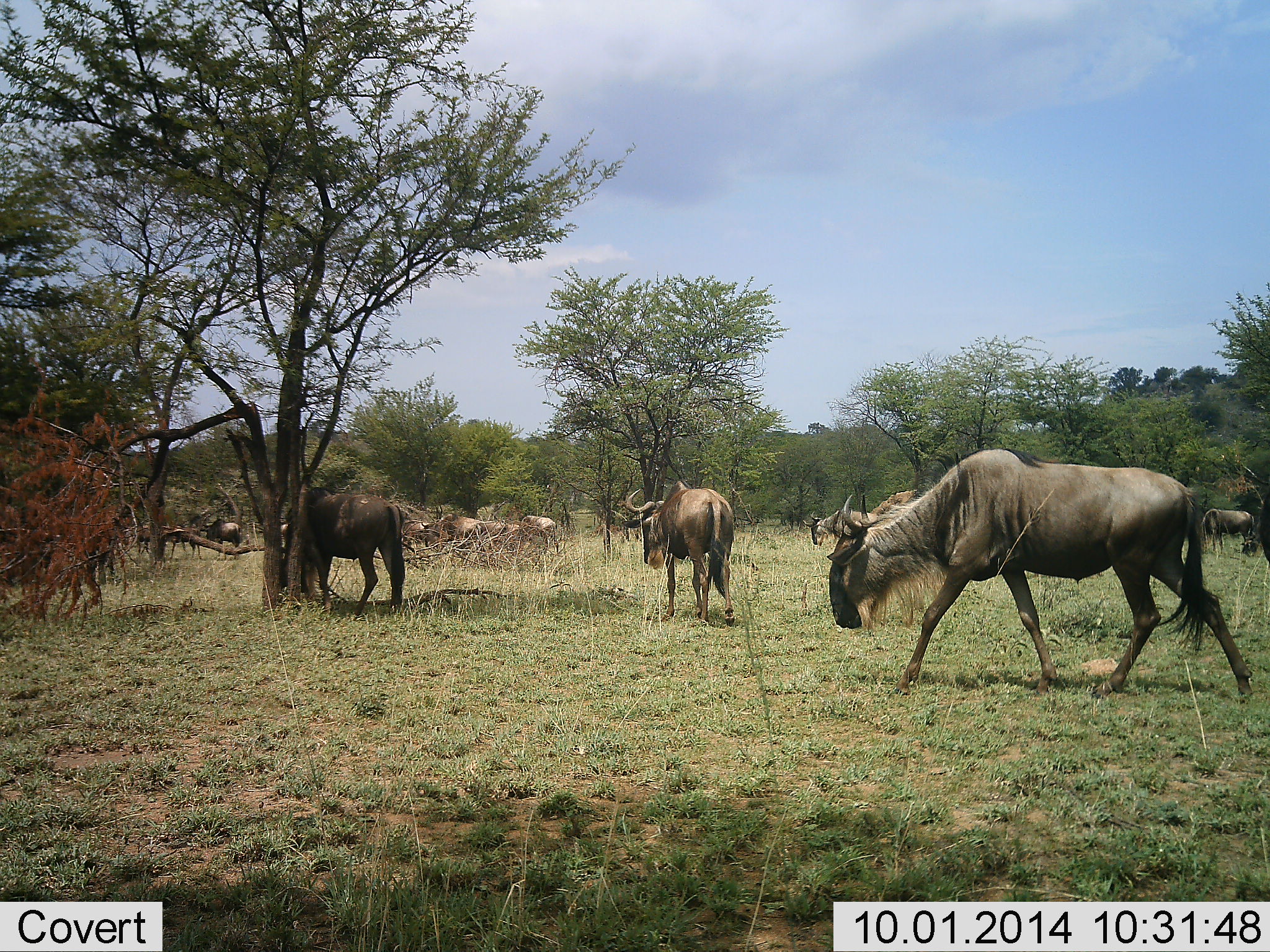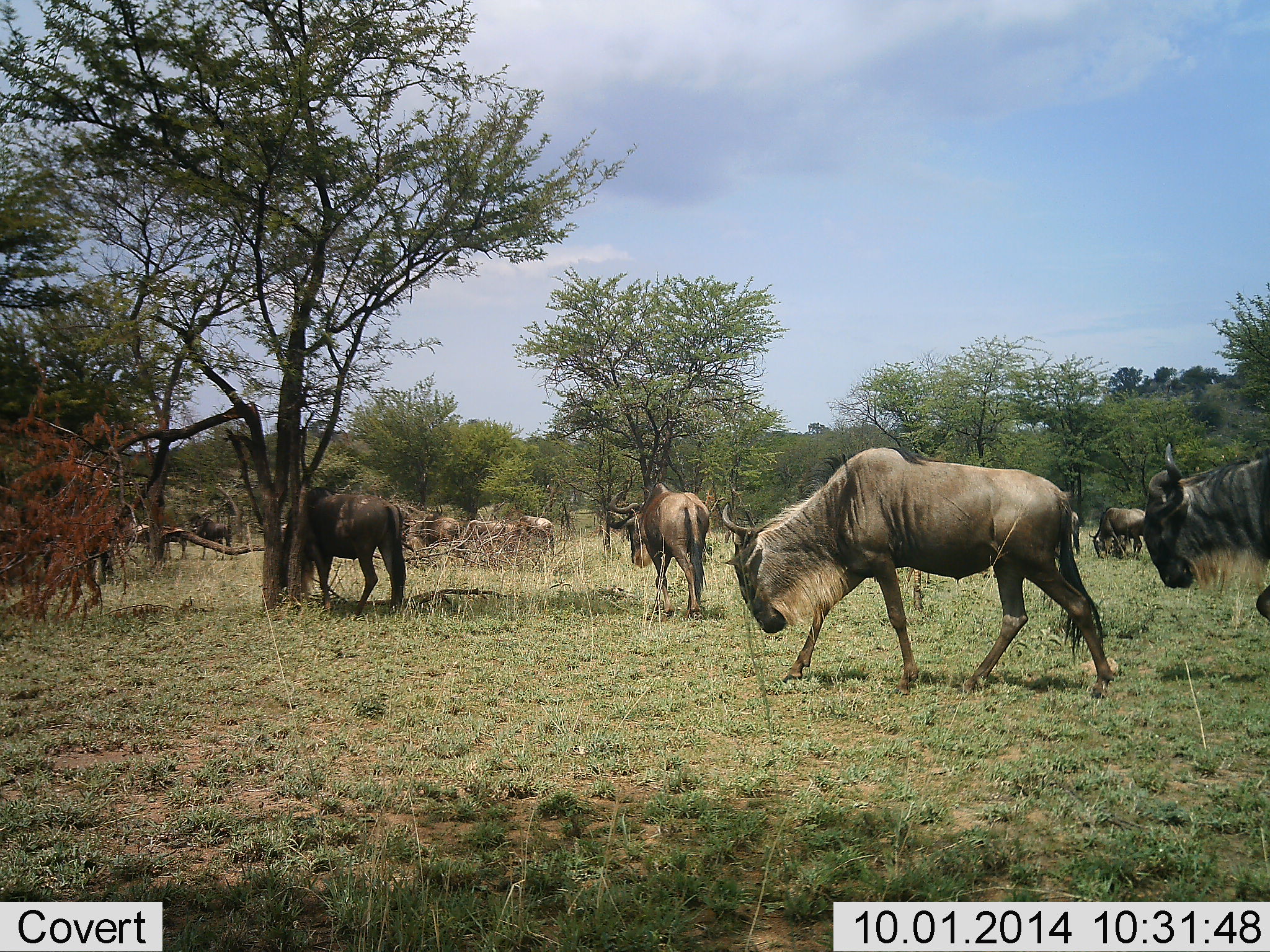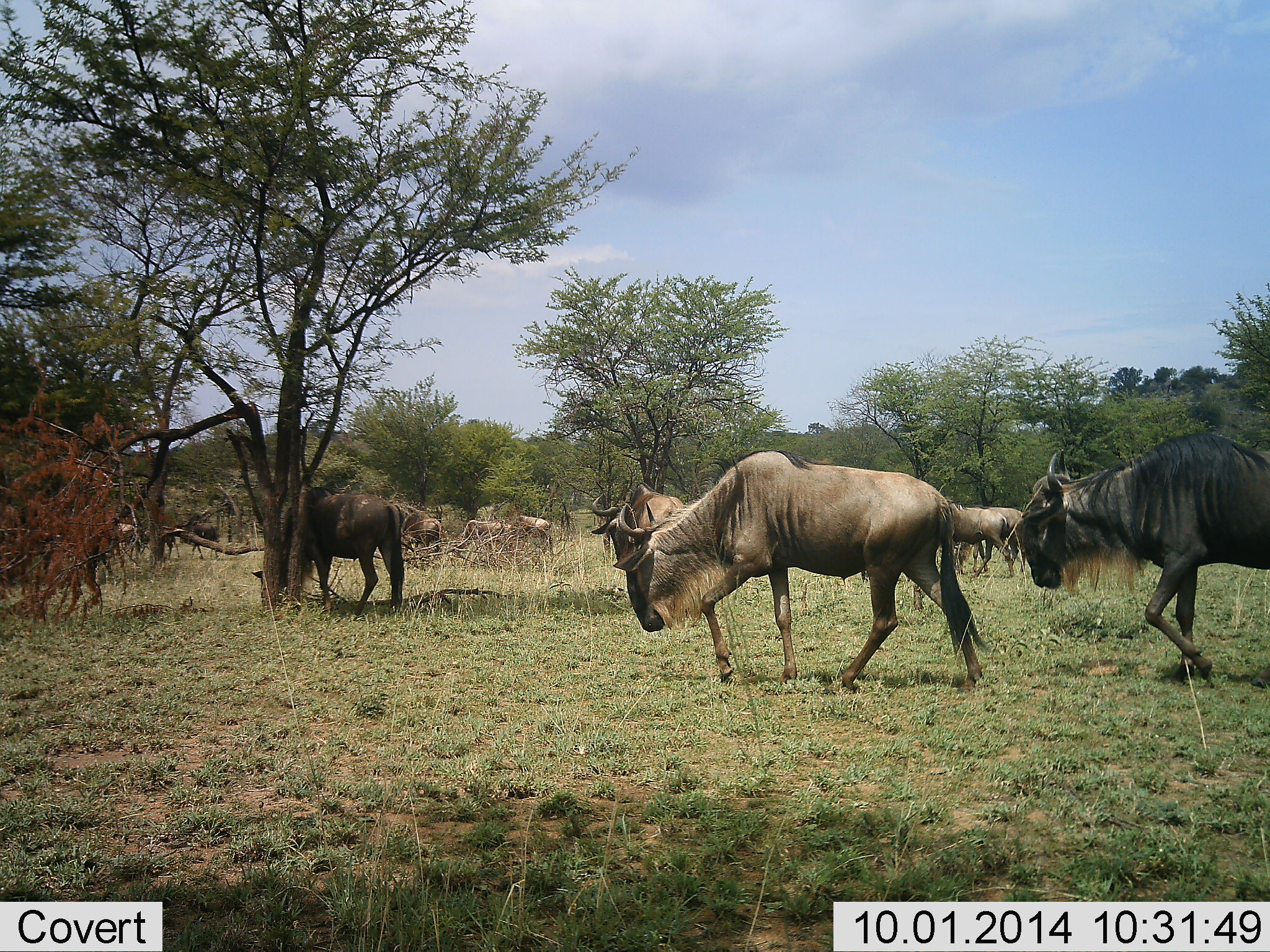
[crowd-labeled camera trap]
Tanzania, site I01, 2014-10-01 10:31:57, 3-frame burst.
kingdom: Animalia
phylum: Chordata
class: Mammalia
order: Artiodactyla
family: Bovidae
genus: Connochaetes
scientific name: Connochaetes taurinus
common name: blue wildebeest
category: wildebeest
Wildebeest (blue wildebeest) (Connochaetes taurinus), count 11-50. Behavior (volunteer vote fractions): standing 10%, resting 0%, moving 100%, interacting 0%. Young present (vote fraction): 0%. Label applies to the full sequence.